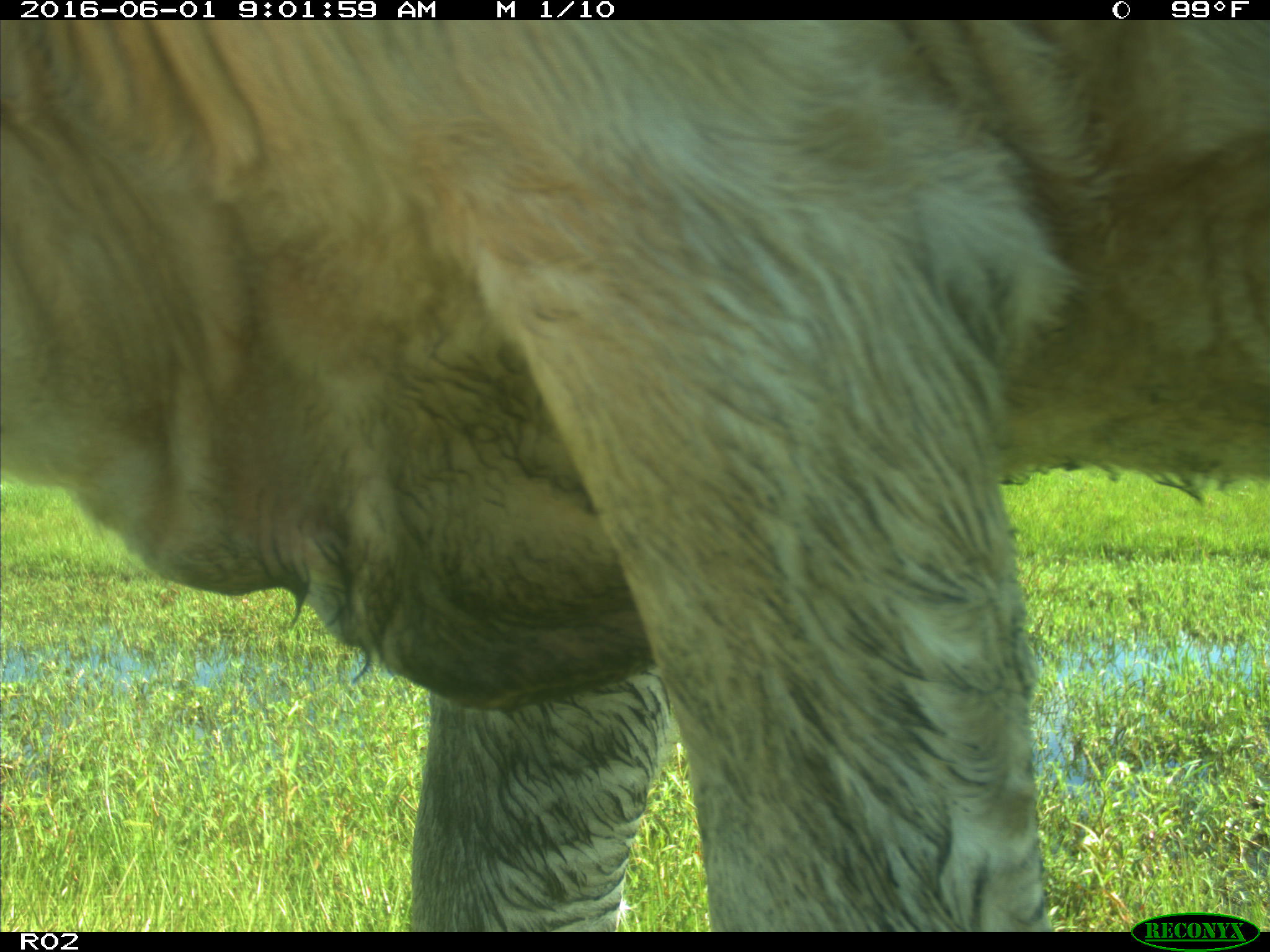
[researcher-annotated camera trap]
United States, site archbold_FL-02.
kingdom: Animalia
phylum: Chordata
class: Mammalia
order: Artiodactyla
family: Bovidae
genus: Bos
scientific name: Bos taurus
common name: domestic cow